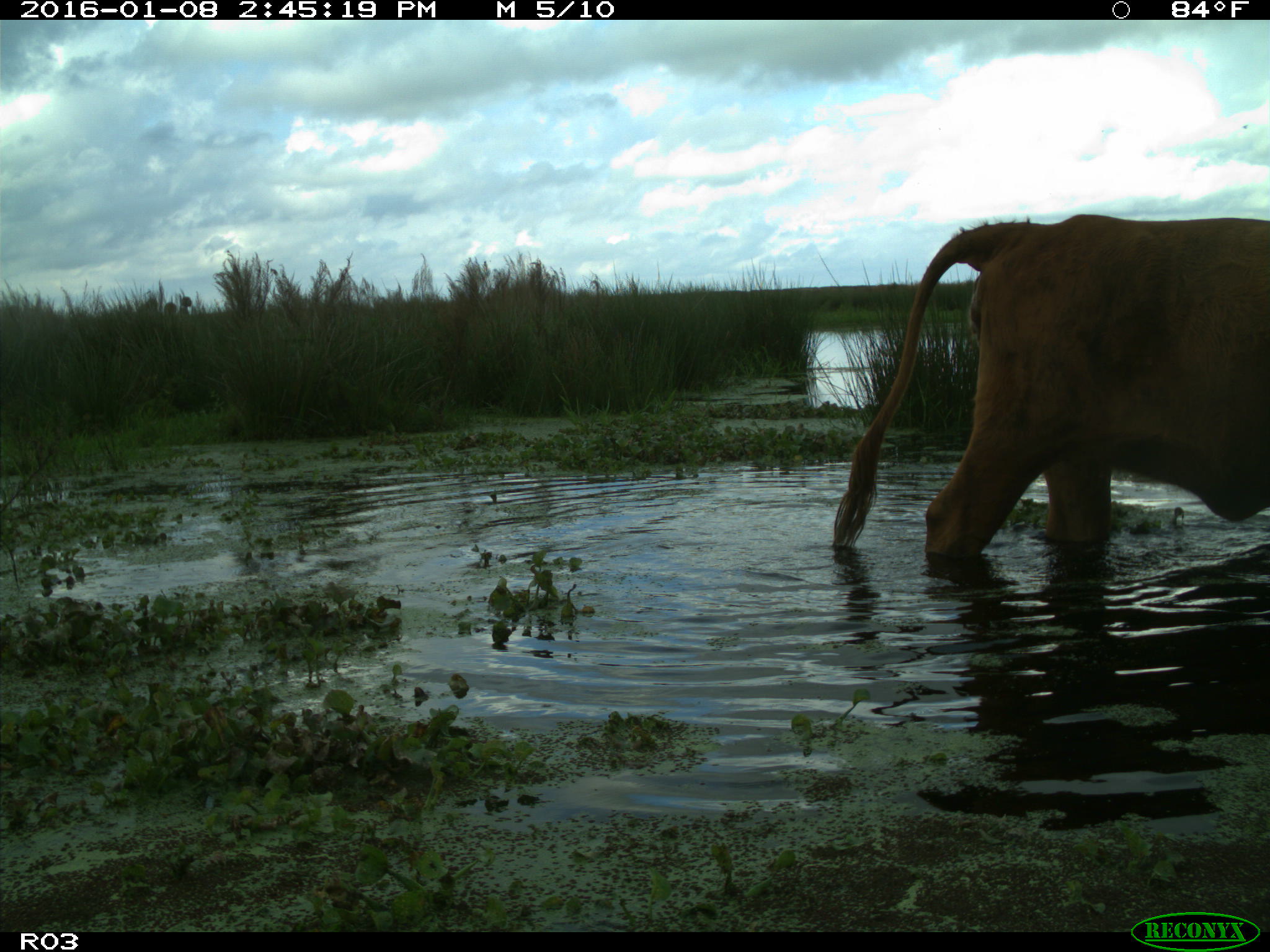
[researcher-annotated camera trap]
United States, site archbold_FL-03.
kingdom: Animalia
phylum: Chordata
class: Mammalia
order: Artiodactyla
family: Bovidae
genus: Bos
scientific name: Bos taurus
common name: domestic cow